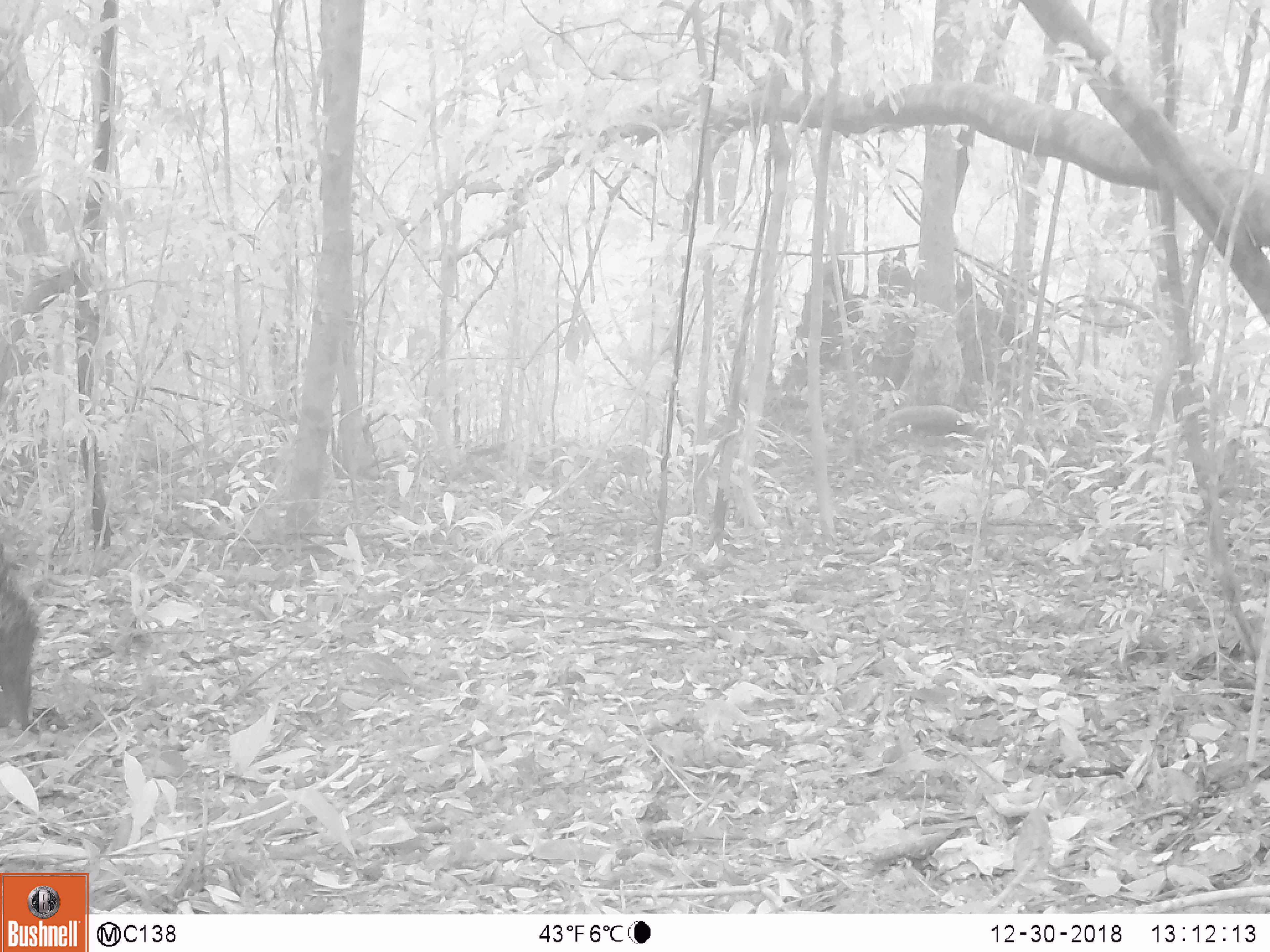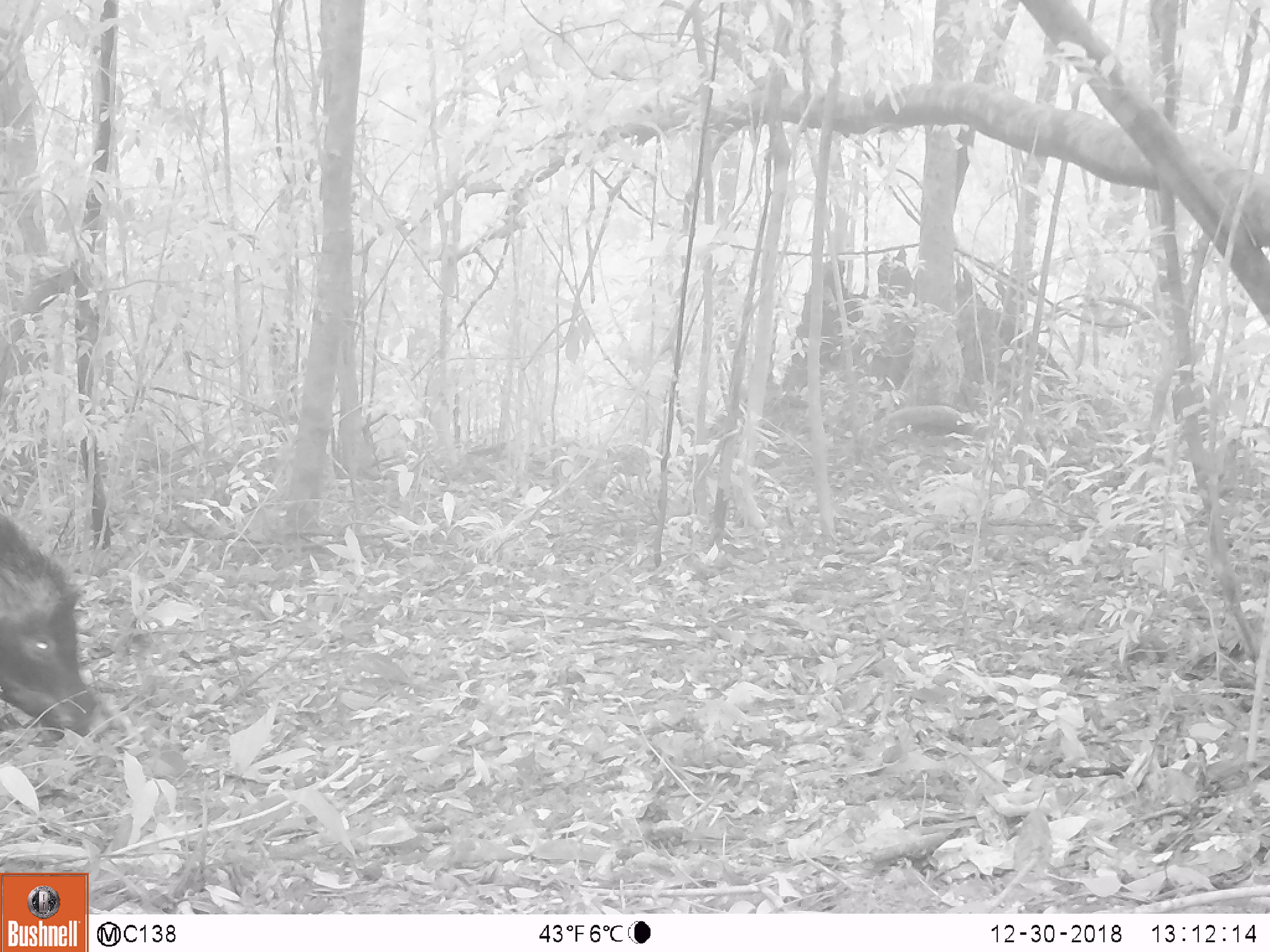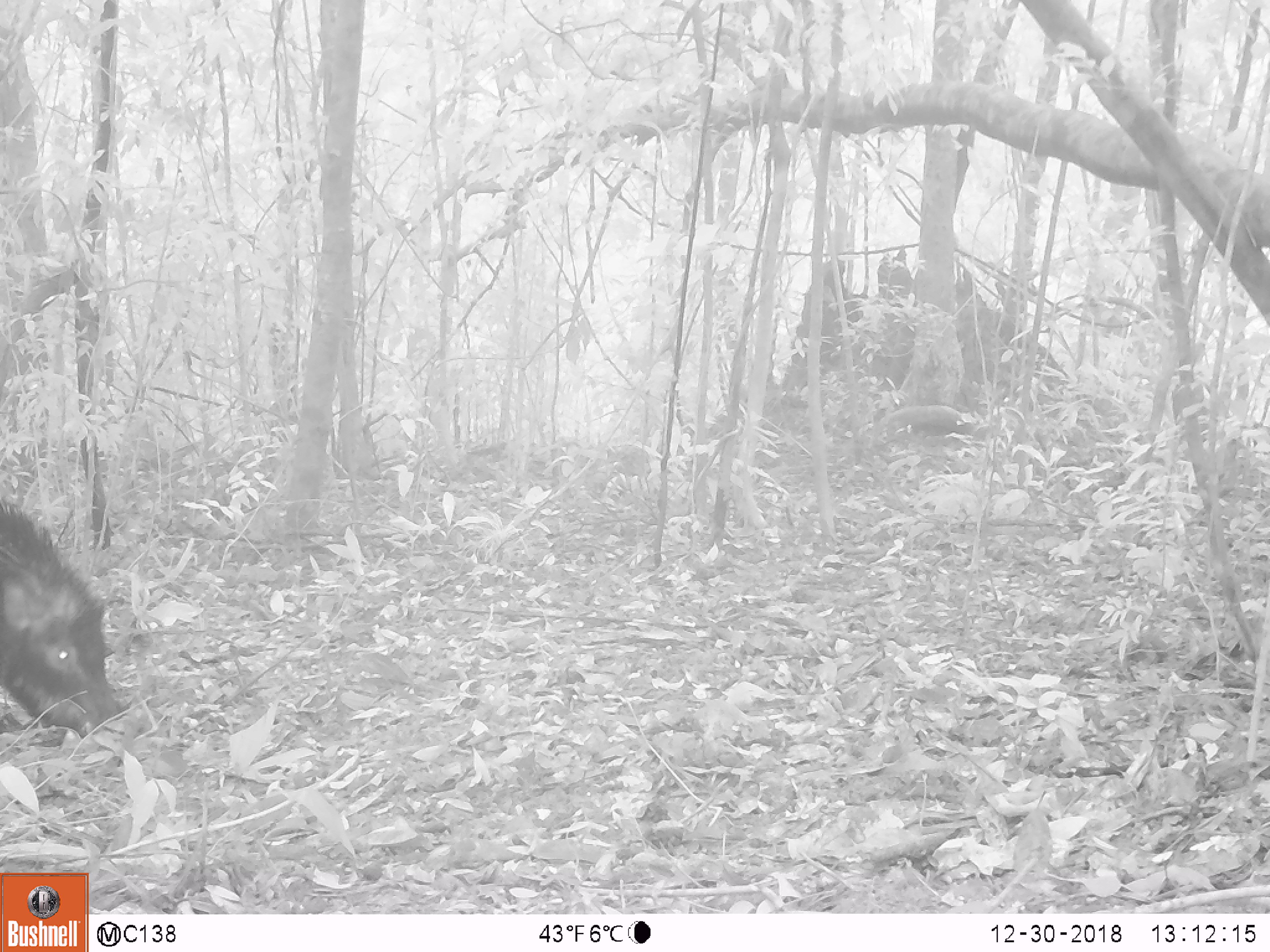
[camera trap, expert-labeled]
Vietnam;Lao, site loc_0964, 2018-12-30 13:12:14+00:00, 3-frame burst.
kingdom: Animalia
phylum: Chordata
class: Mammalia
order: Artiodactyla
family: Suidae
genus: Sus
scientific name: Sus scrofa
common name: eurasian wild pig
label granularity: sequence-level